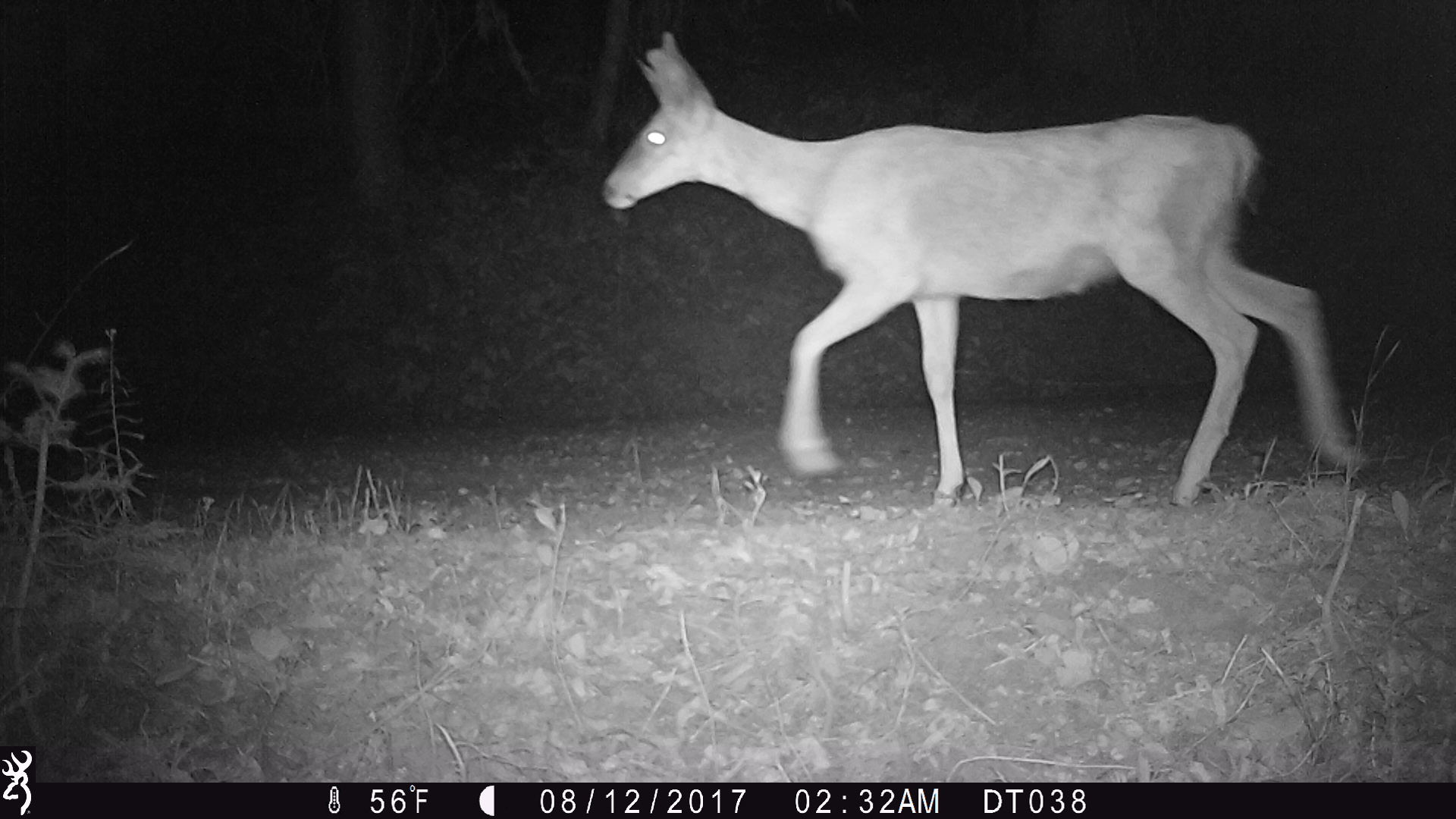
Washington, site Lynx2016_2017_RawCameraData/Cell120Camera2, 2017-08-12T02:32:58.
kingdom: Animalia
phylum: Chordata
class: Mammalia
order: Artiodactyla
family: Cervidae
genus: Odocoileus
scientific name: Odocoileus hemionus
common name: mule deer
Odocoileus hemionus (mule deer). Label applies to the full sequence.